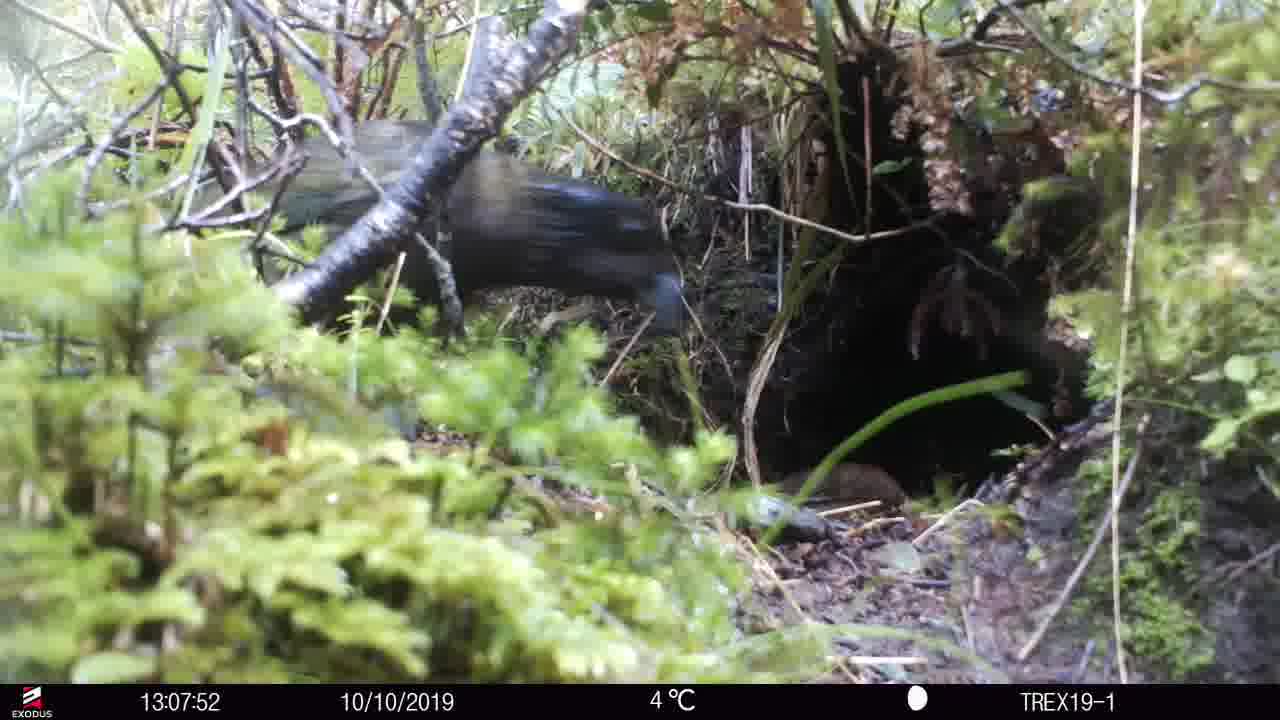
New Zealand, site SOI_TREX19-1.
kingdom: Animalia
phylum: Chordata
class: Aves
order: Psittaciformes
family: Strigopidae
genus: Nestor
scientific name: Nestor notabilis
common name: kea